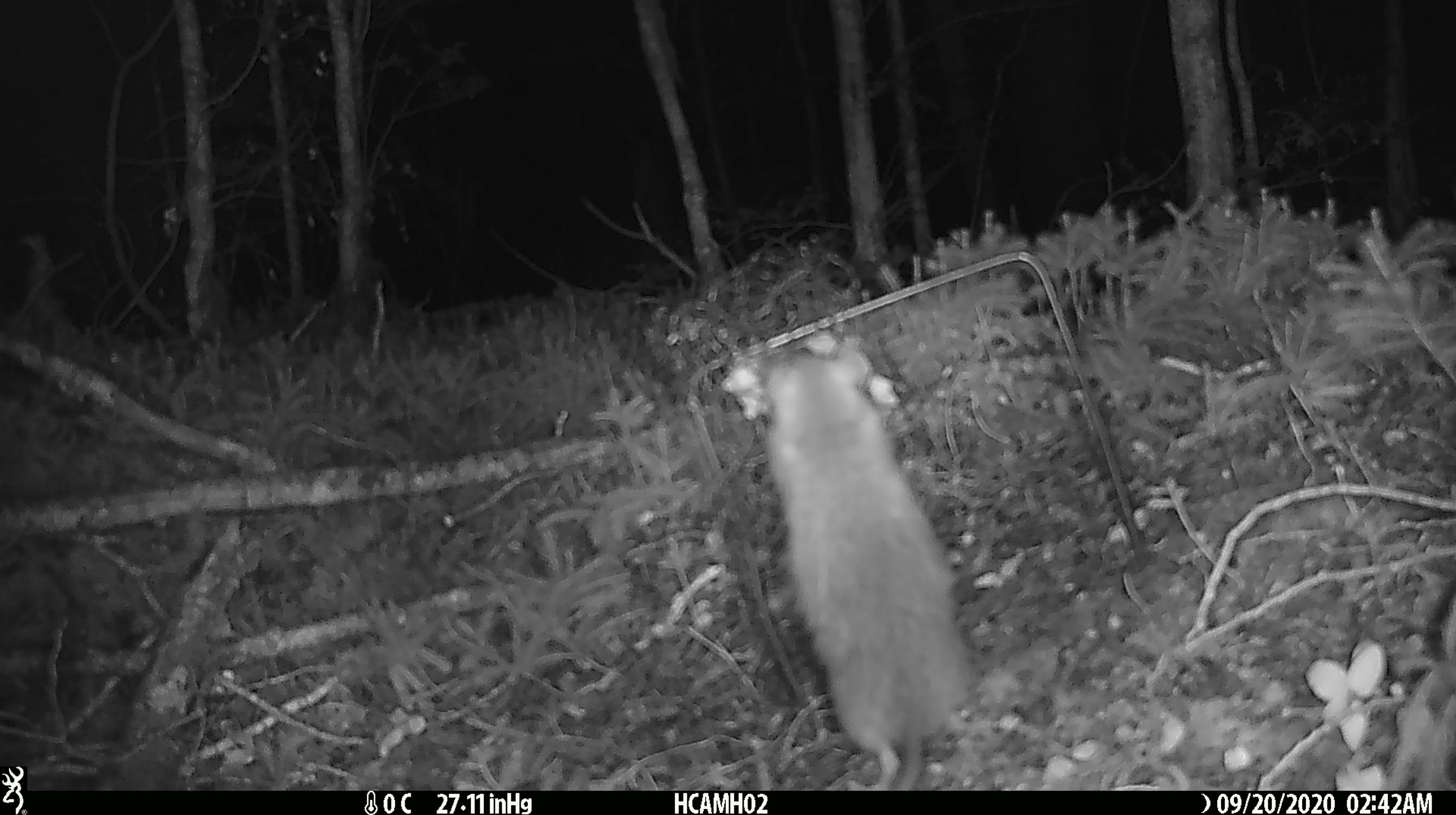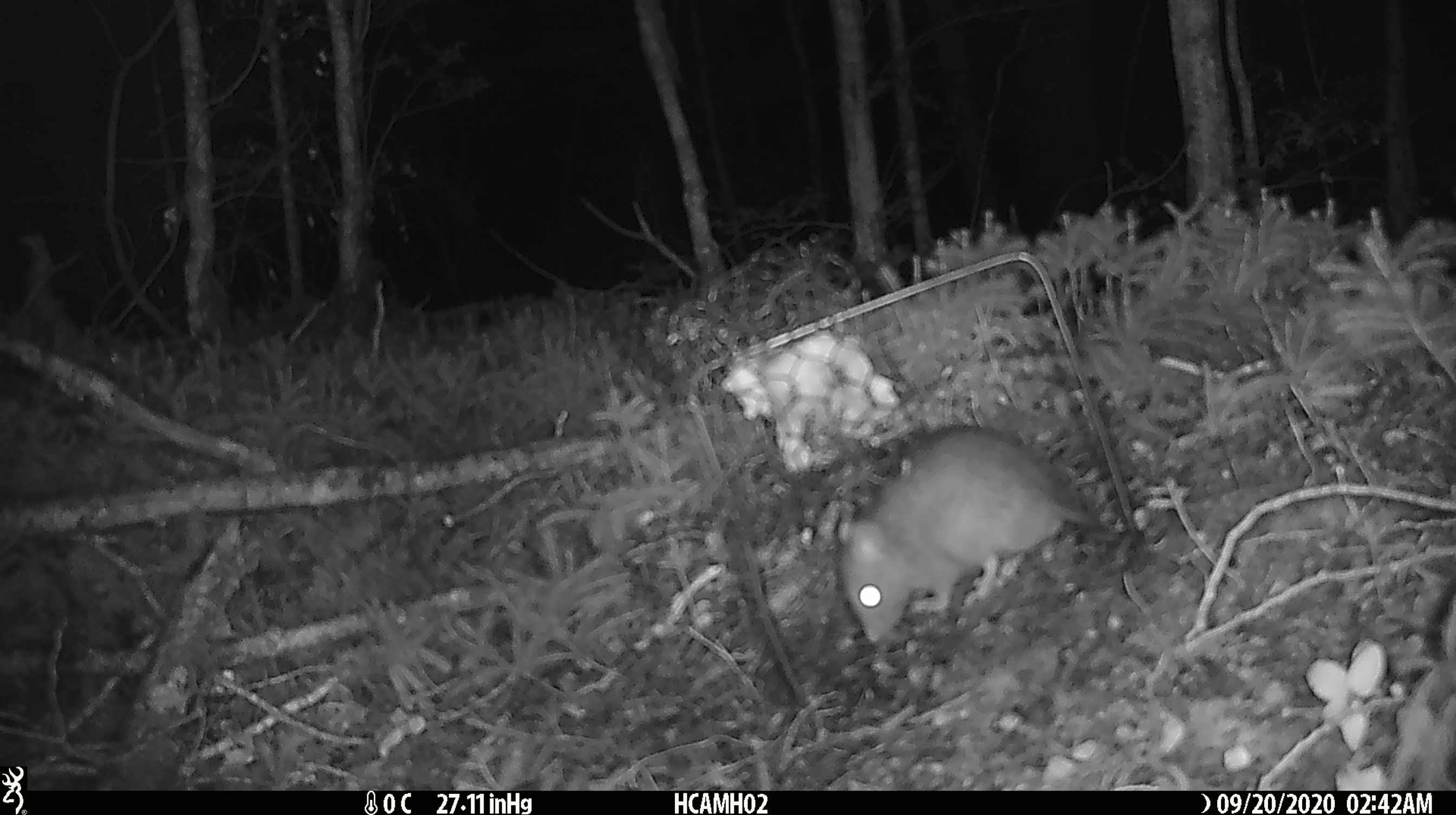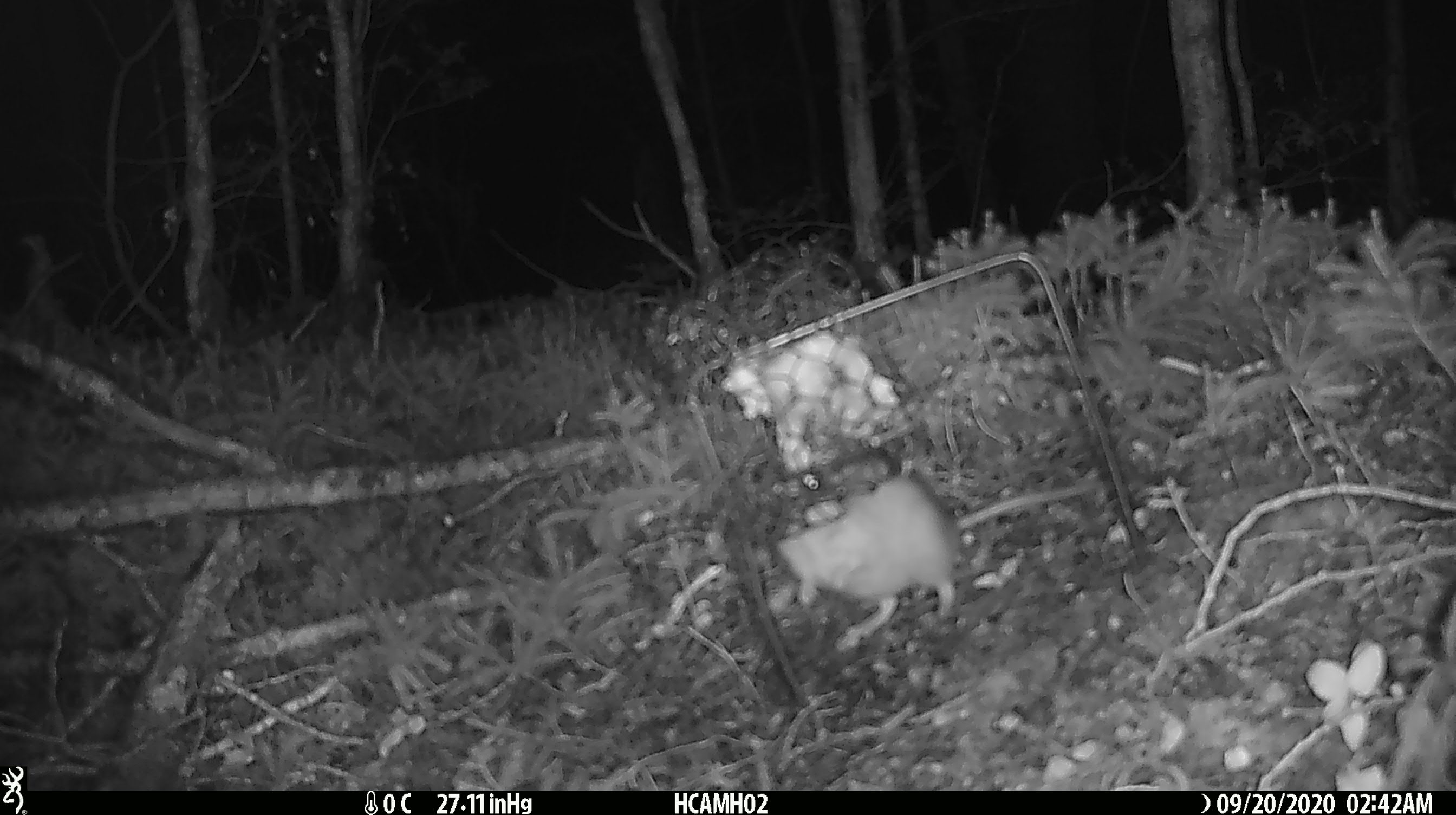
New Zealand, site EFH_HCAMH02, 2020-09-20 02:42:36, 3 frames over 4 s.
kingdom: Animalia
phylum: Chordata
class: Mammalia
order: Rodentia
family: Muridae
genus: Rattus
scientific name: Rattus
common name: rat